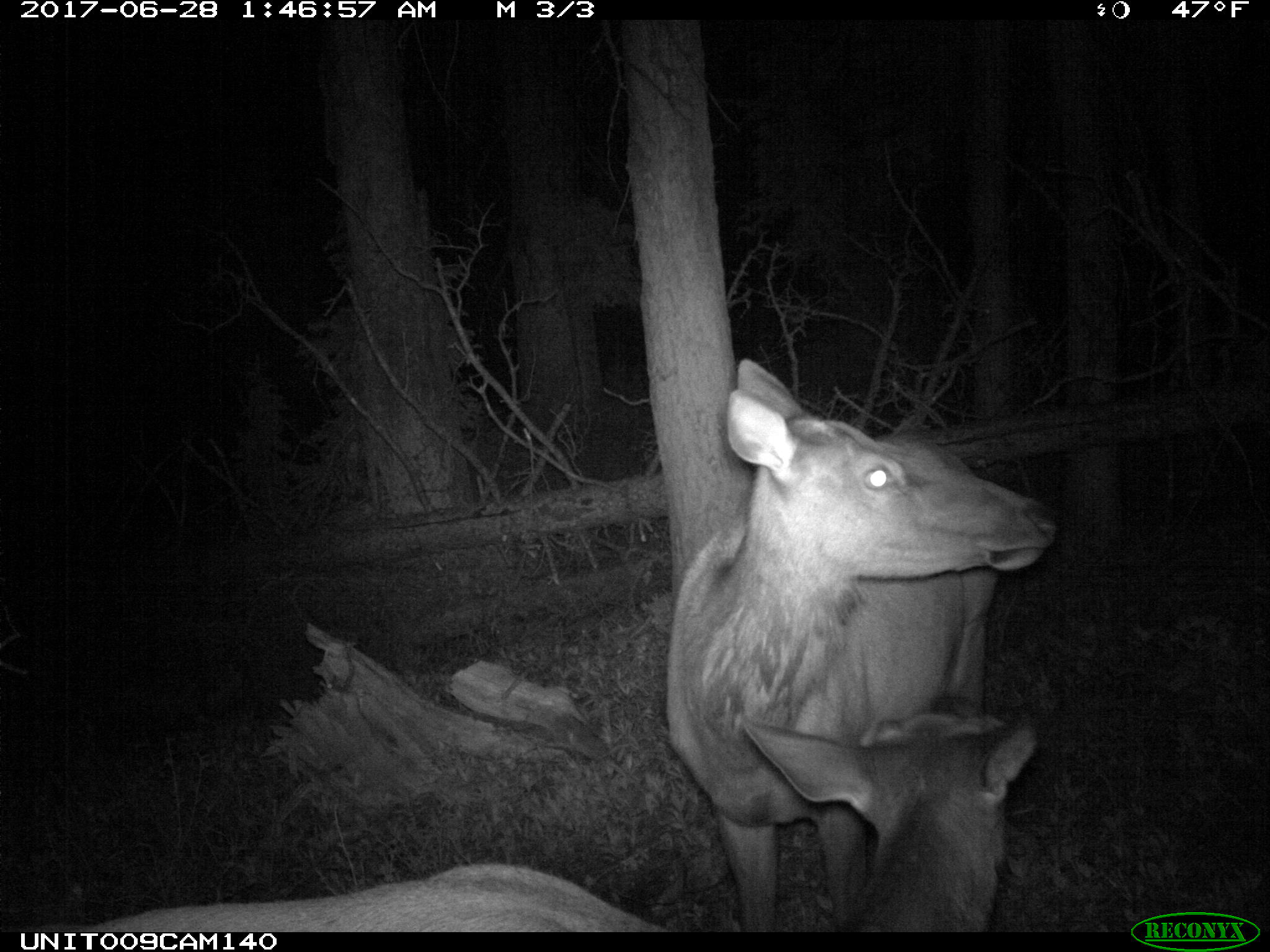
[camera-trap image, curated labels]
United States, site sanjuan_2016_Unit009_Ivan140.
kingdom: Animalia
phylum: Chordata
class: Mammalia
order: Artiodactyla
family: Cervidae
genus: Cervus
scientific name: Cervus elaphus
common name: red deer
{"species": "Cervus elaphus (red deer)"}